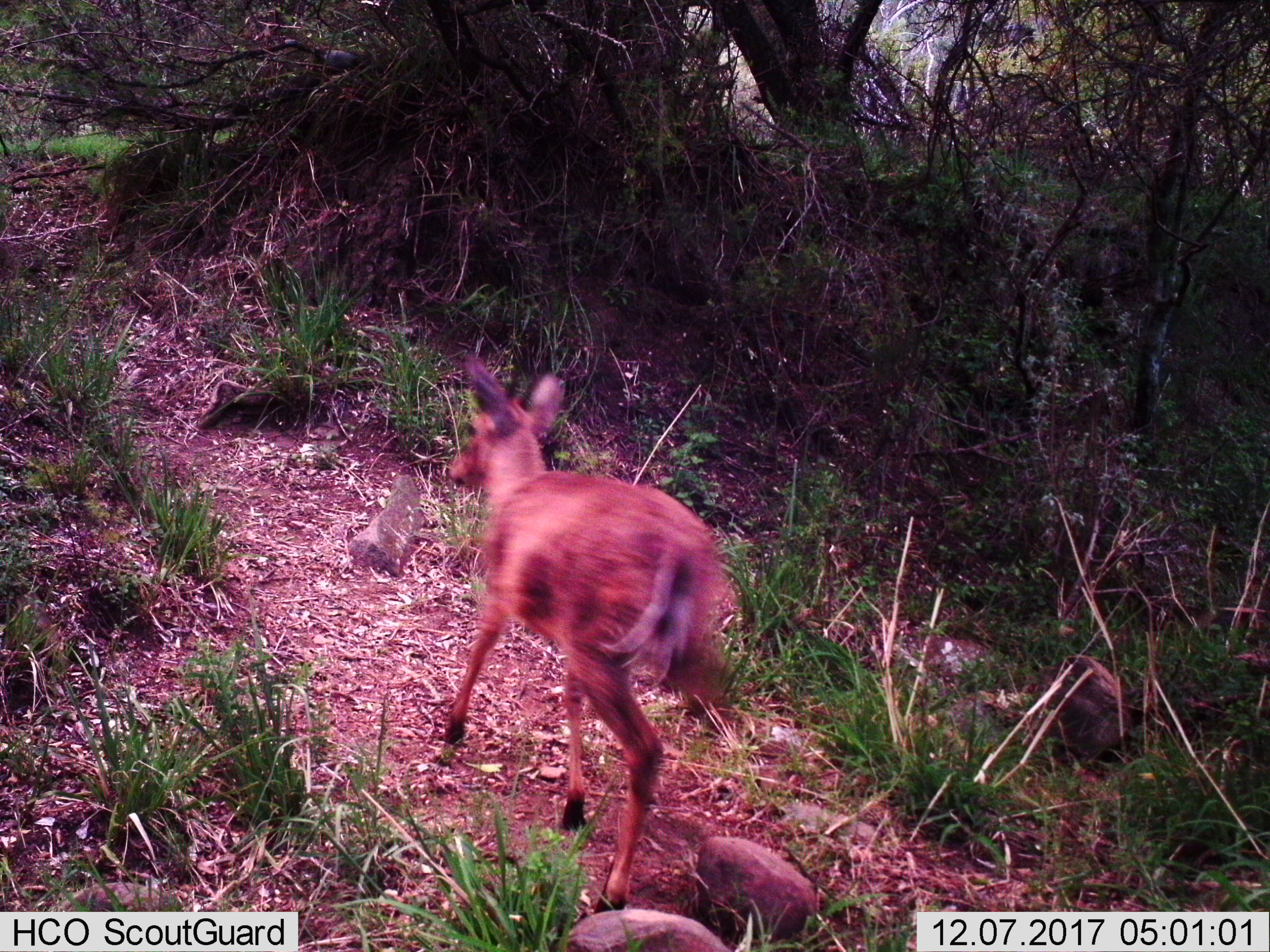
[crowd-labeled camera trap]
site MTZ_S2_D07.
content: unidentified animal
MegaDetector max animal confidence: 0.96